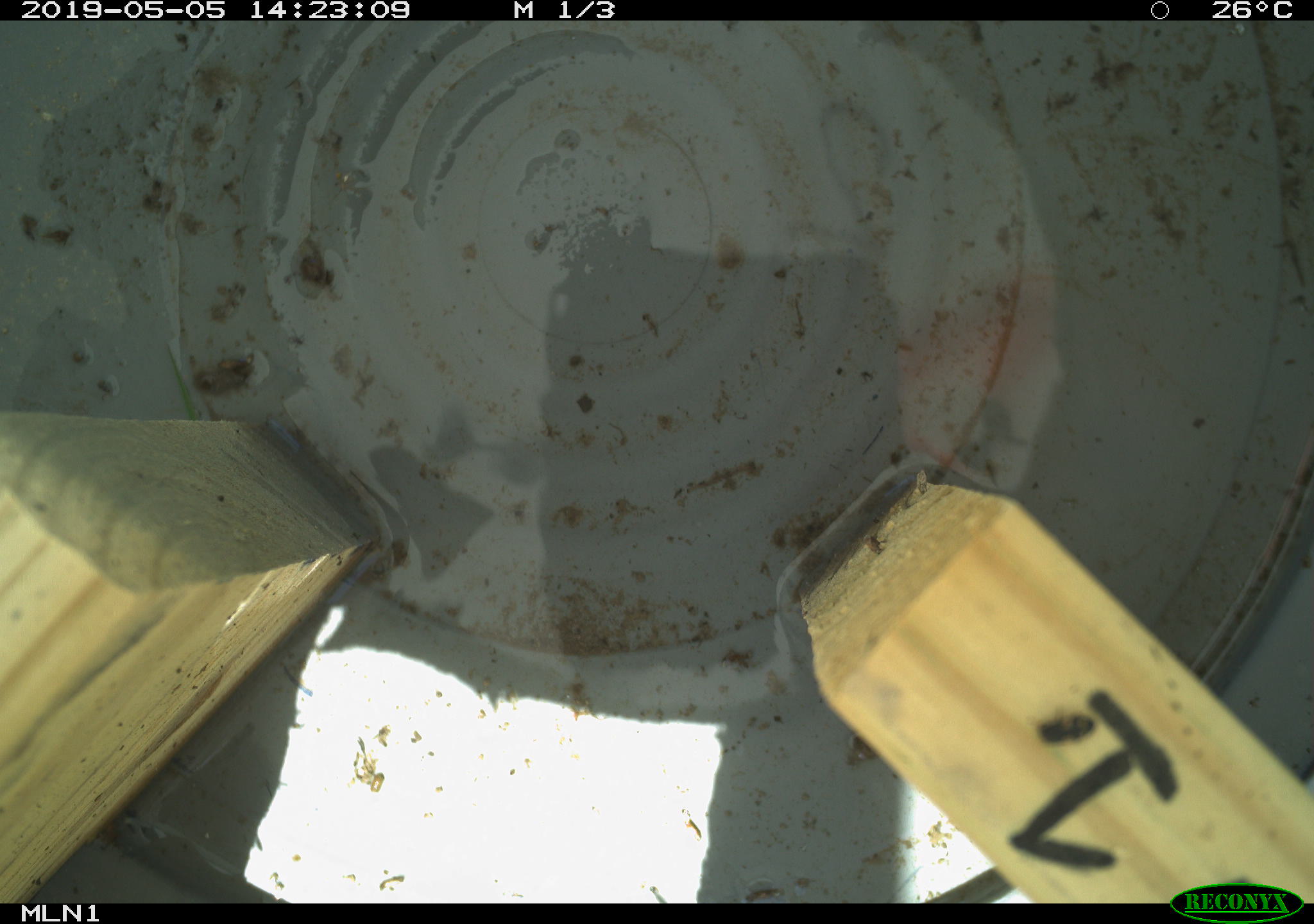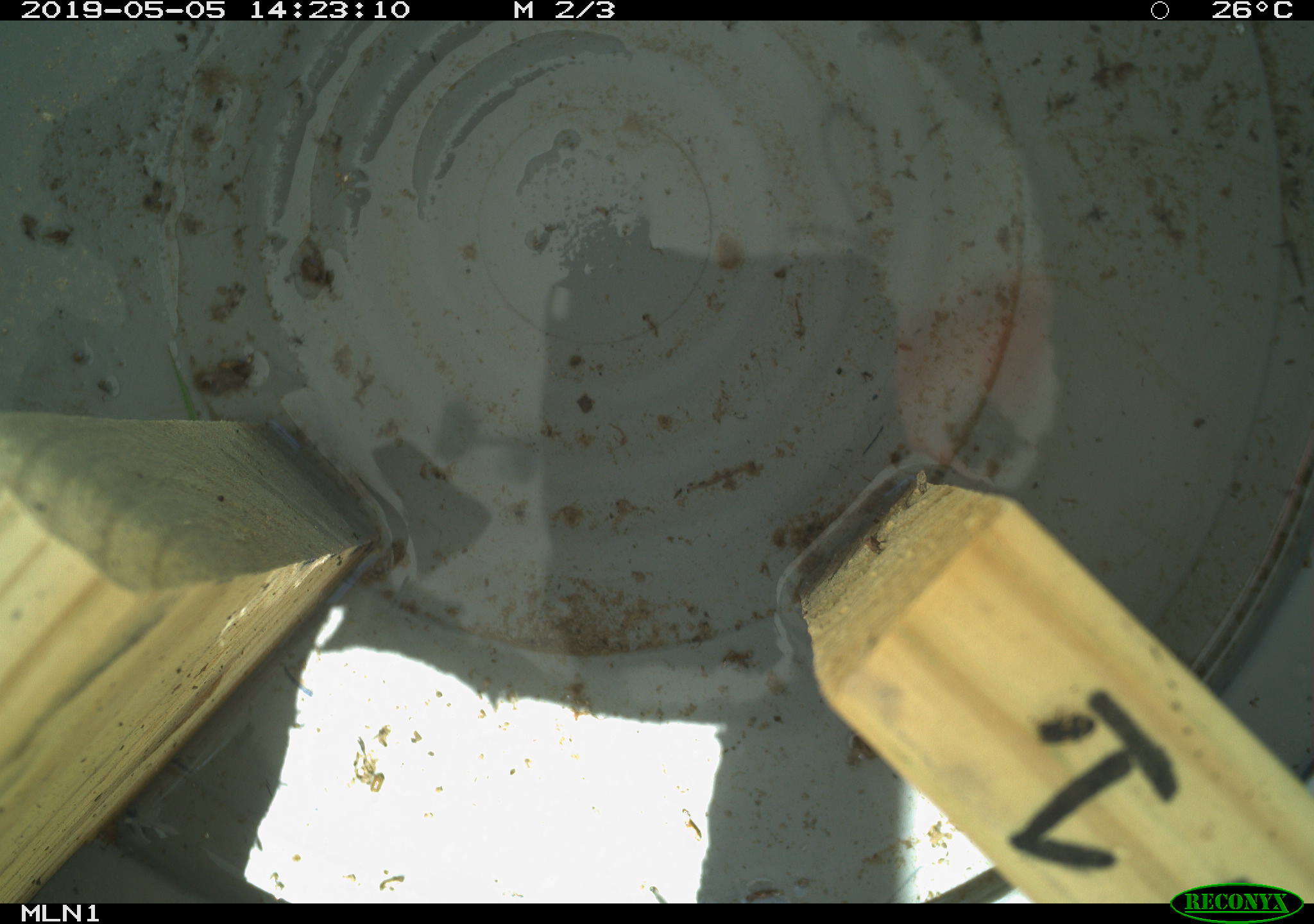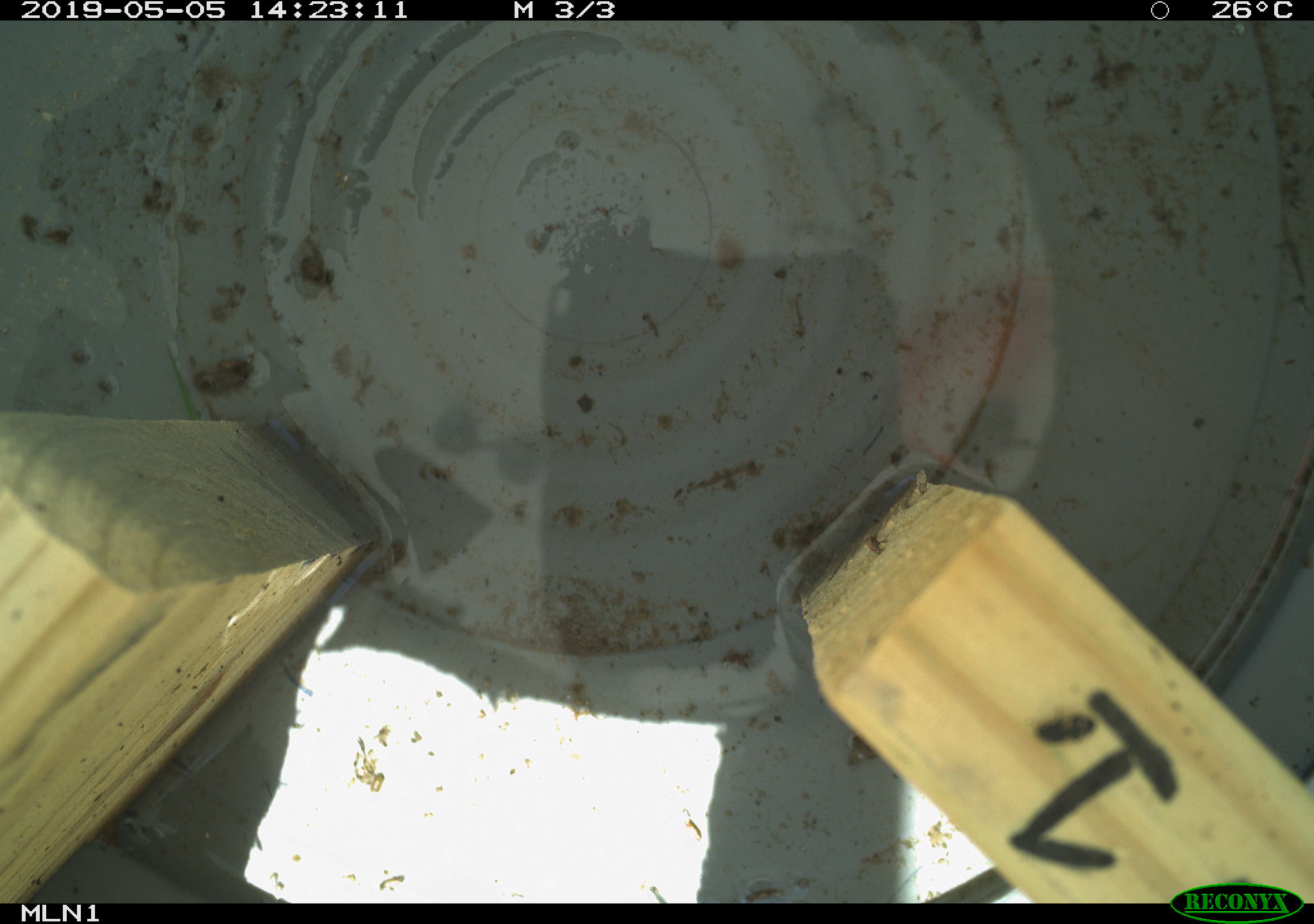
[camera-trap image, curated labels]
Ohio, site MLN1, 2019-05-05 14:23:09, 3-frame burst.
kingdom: Animalia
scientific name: Animalia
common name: animal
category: invertebrate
Invertebrate (animal) (Animalia).